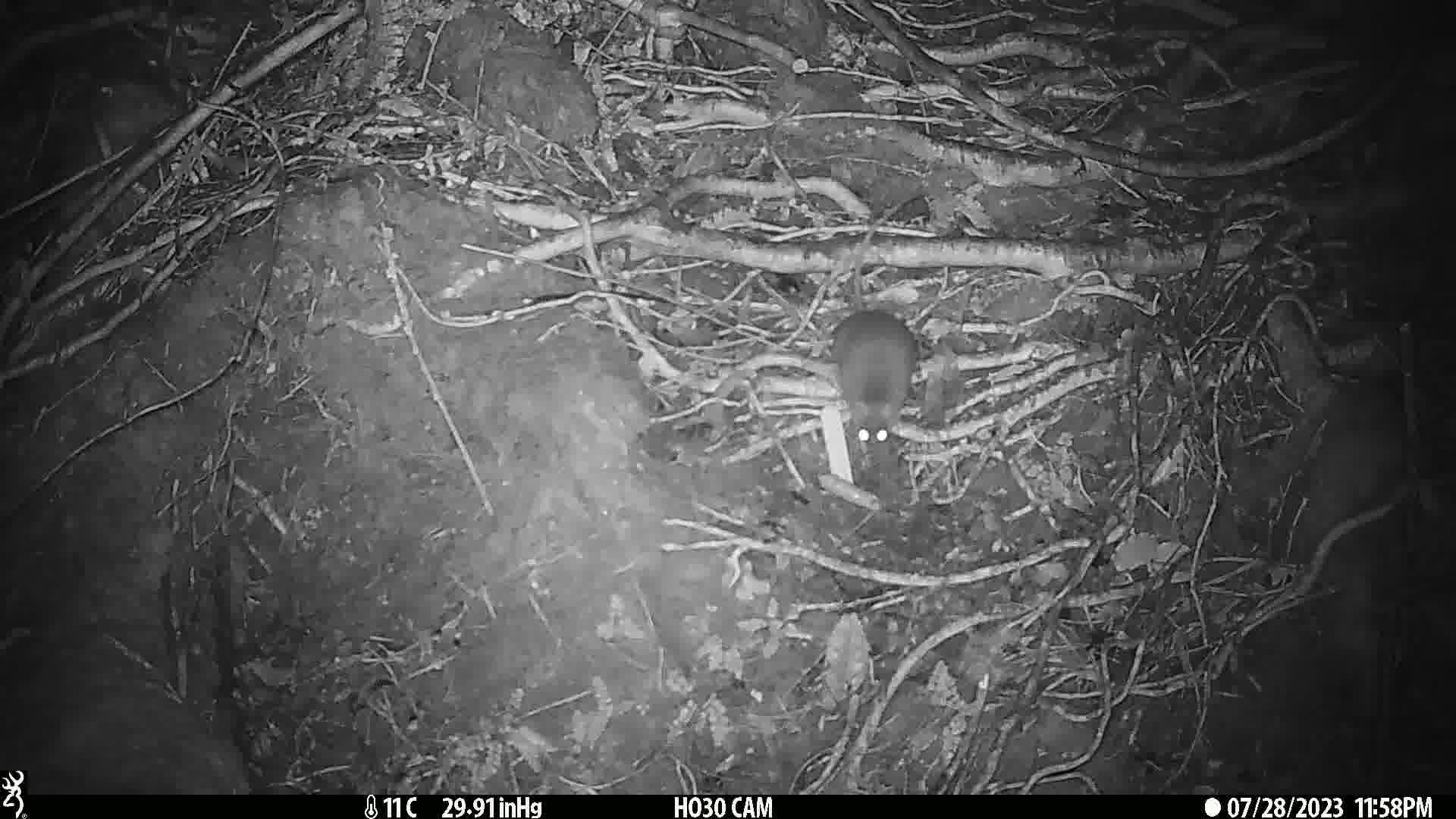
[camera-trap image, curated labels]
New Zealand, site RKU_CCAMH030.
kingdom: Animalia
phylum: Chordata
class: Mammalia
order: Rodentia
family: Muridae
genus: Rattus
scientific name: Rattus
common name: rat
Rat (Rattus).